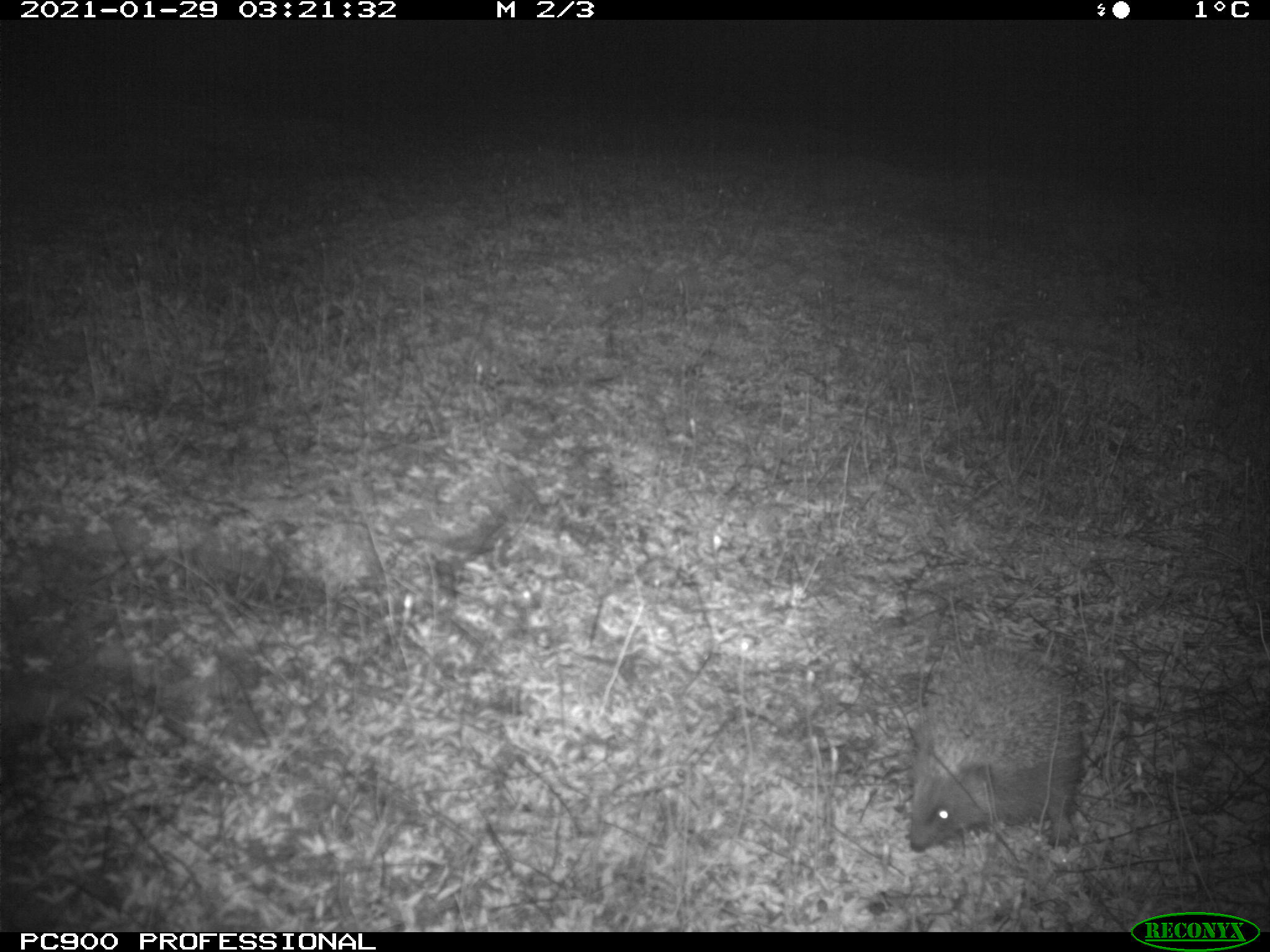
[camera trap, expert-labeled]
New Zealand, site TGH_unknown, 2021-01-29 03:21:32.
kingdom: Animalia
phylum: Chordata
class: Mammalia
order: Eulipotyphla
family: Erinaceidae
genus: Erinaceus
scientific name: Erinaceus europaeus europaeus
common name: european hedgehog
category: hedgehog